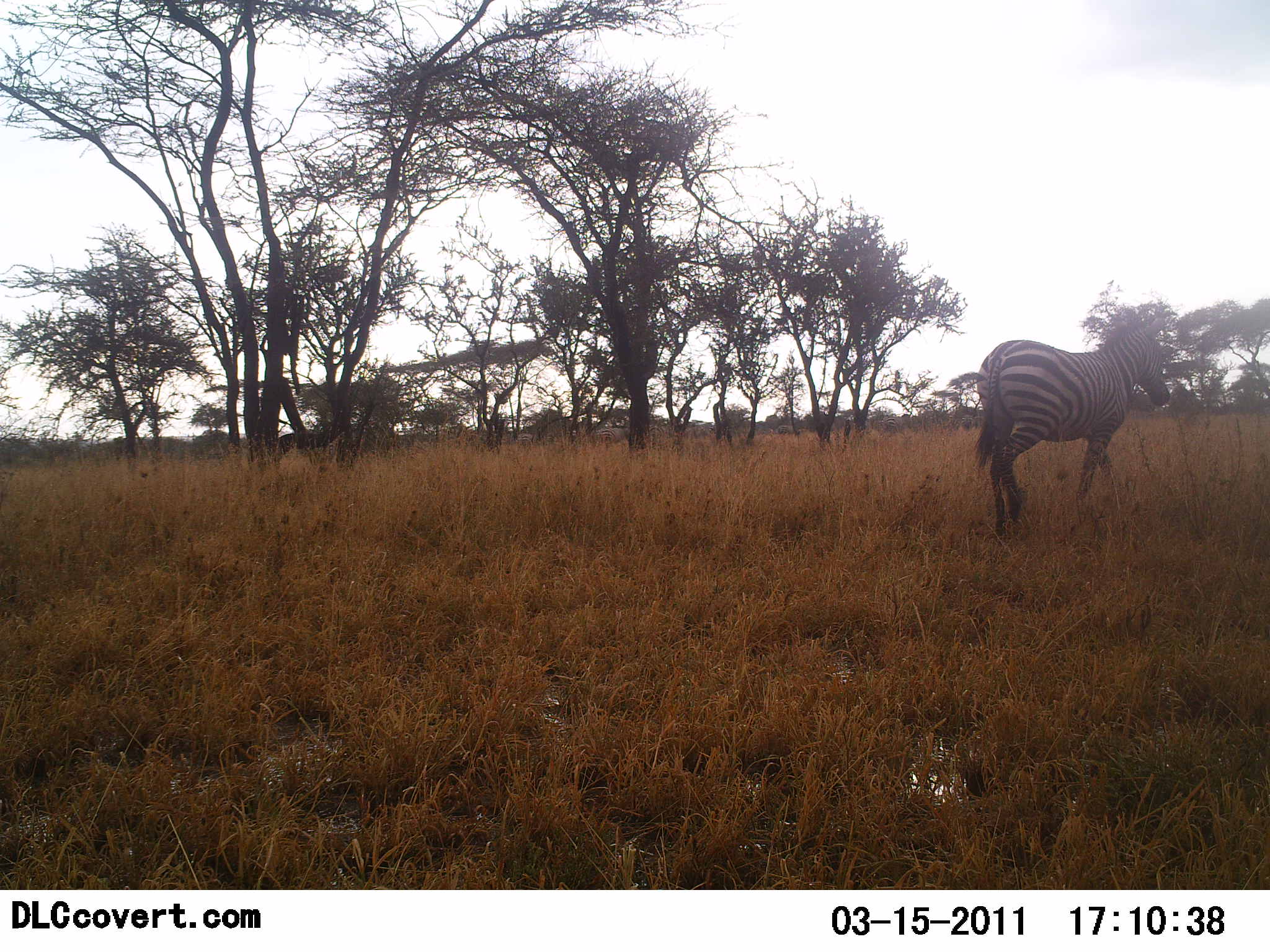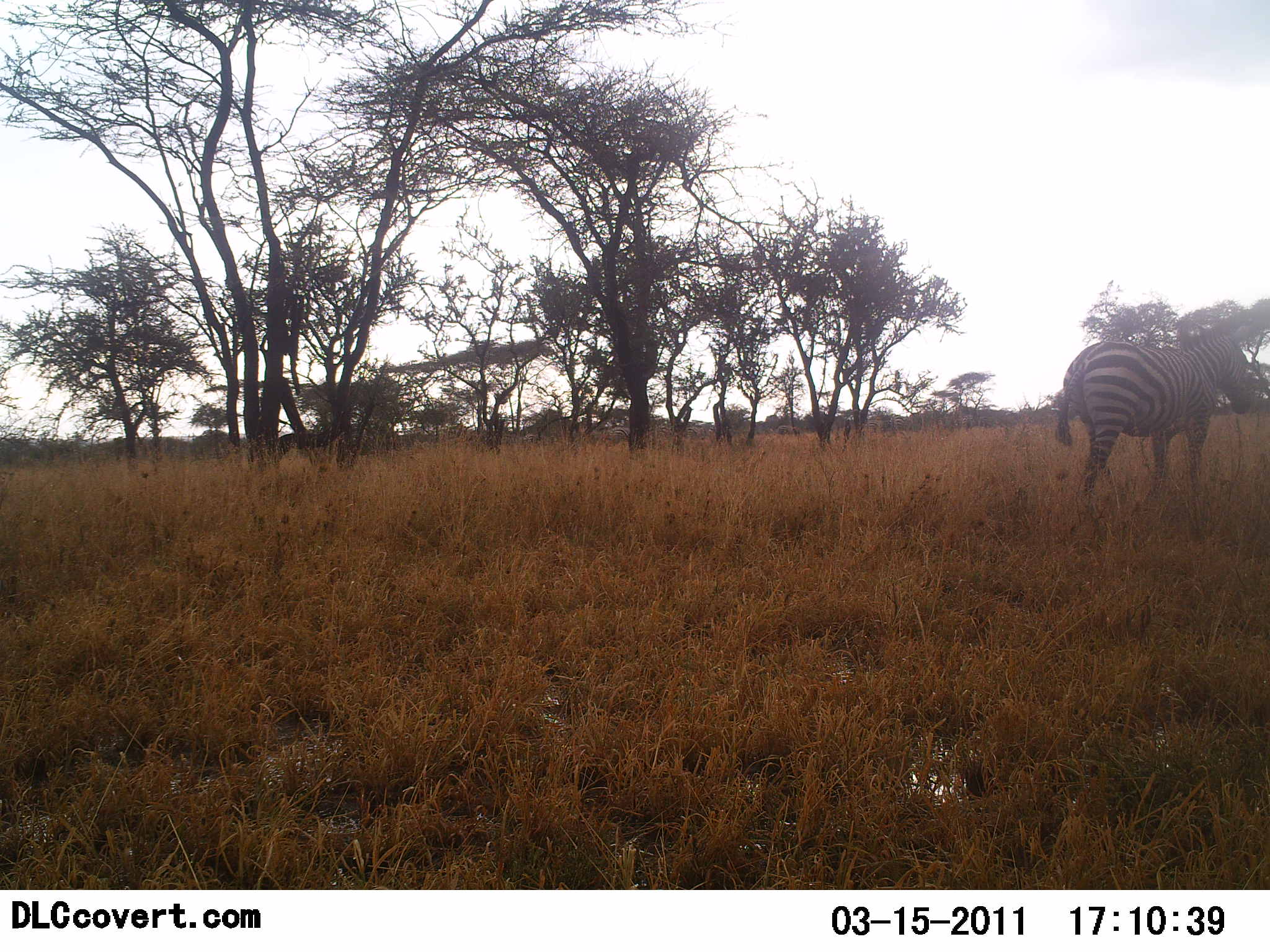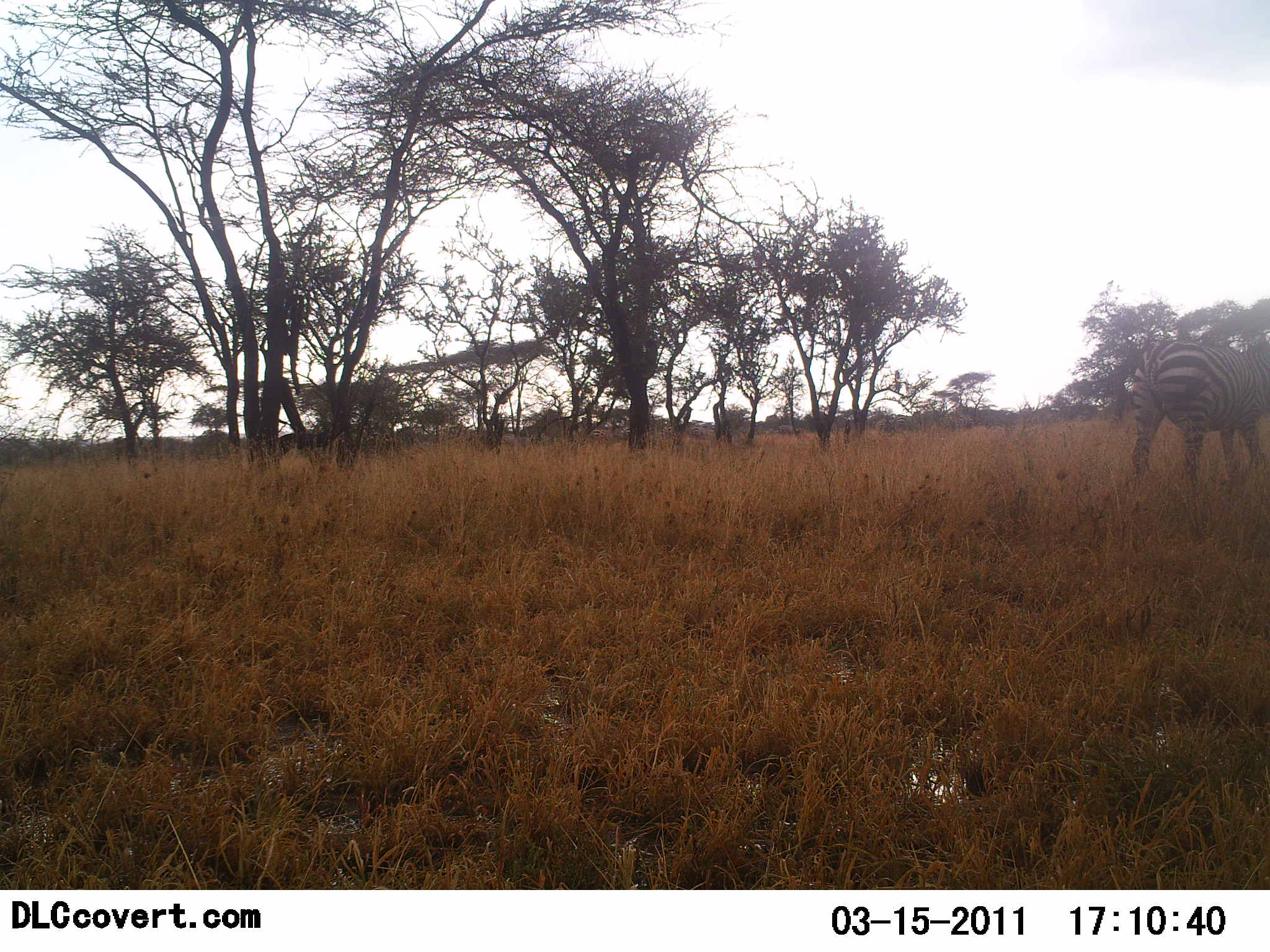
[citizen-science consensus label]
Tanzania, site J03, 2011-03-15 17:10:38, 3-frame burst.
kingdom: Animalia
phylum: Chordata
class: Mammalia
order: Perissodactyla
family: Equidae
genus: Equus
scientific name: Equus quagga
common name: plains zebra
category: zebra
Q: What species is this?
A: Zebra (plains zebra) (Equus quagga).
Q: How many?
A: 1.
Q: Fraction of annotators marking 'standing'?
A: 25%.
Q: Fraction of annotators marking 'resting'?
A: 0%.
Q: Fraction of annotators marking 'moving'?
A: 75%.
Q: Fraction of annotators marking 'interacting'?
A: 0%.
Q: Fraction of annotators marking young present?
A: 0%.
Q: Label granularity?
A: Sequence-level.